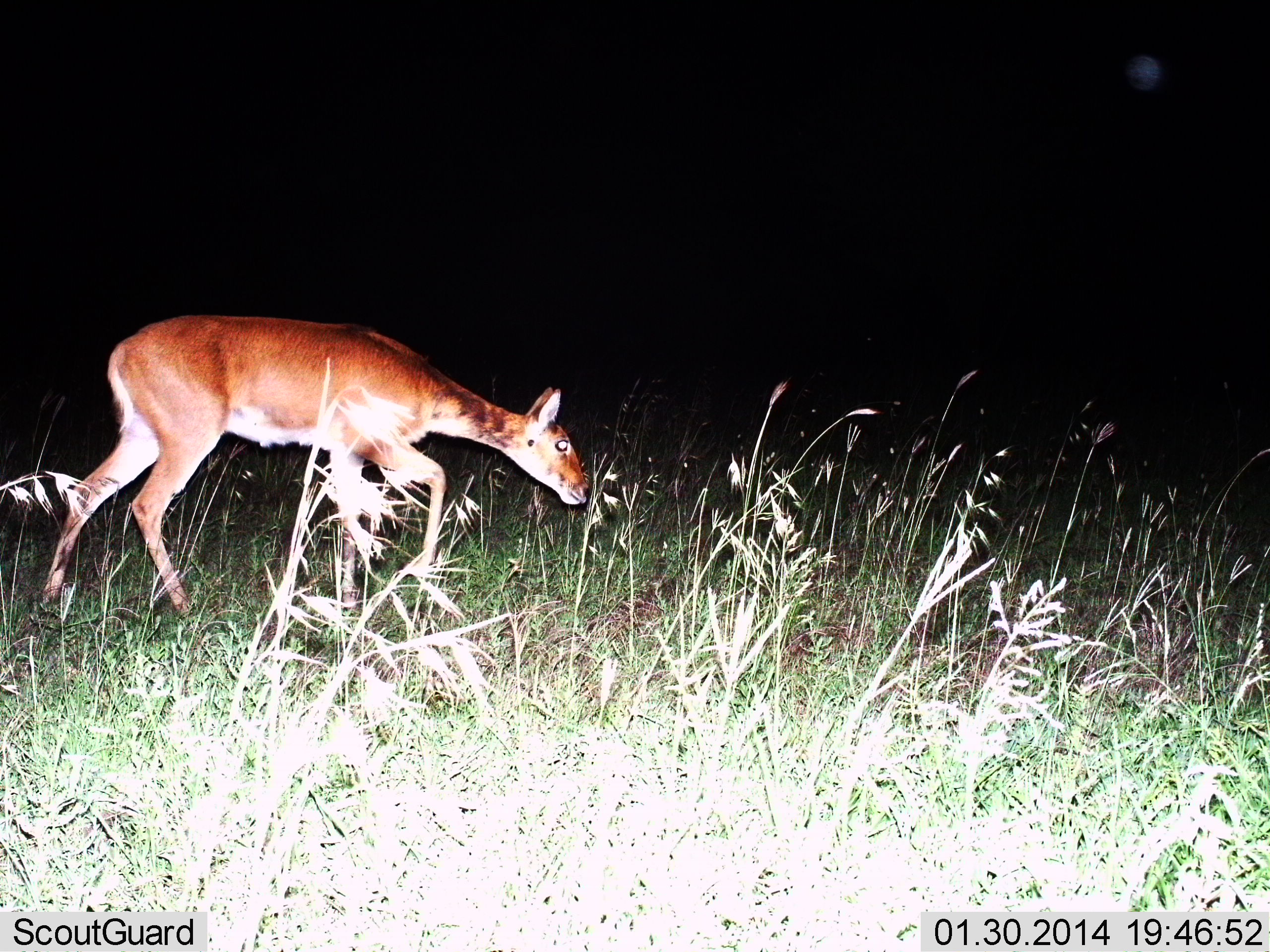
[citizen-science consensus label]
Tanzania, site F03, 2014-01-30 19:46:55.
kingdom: Animalia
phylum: Chordata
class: Mammalia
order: Artiodactyla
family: Bovidae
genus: Redunca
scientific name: Redunca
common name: reedbuck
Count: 1.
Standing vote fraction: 10%.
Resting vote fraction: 0%.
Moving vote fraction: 90%.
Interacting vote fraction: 0%.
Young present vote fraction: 0%.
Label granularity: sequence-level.